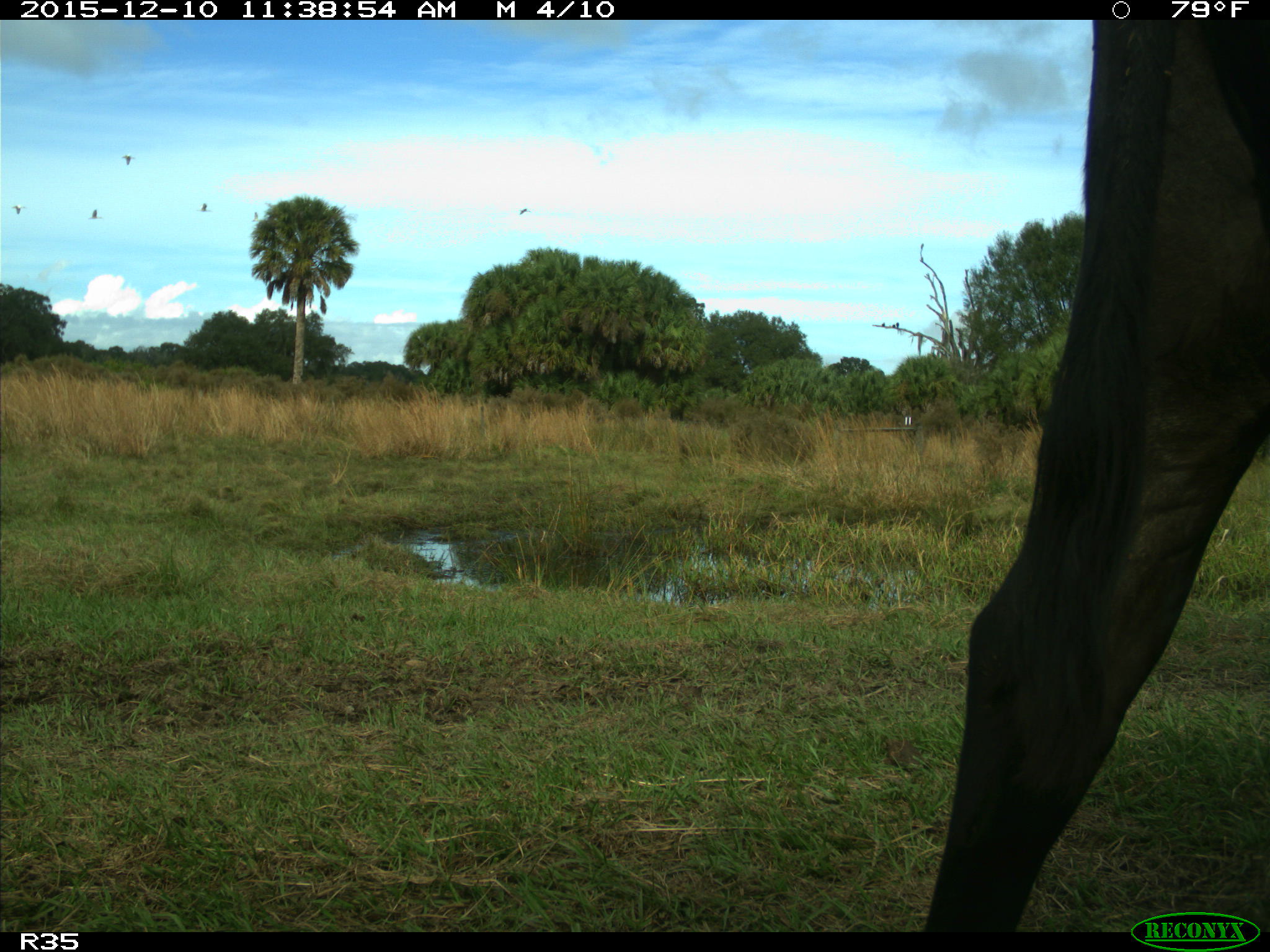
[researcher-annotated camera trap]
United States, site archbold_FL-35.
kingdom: Animalia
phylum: Chordata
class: Mammalia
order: Artiodactyla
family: Bovidae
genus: Bos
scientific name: Bos taurus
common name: domestic cow